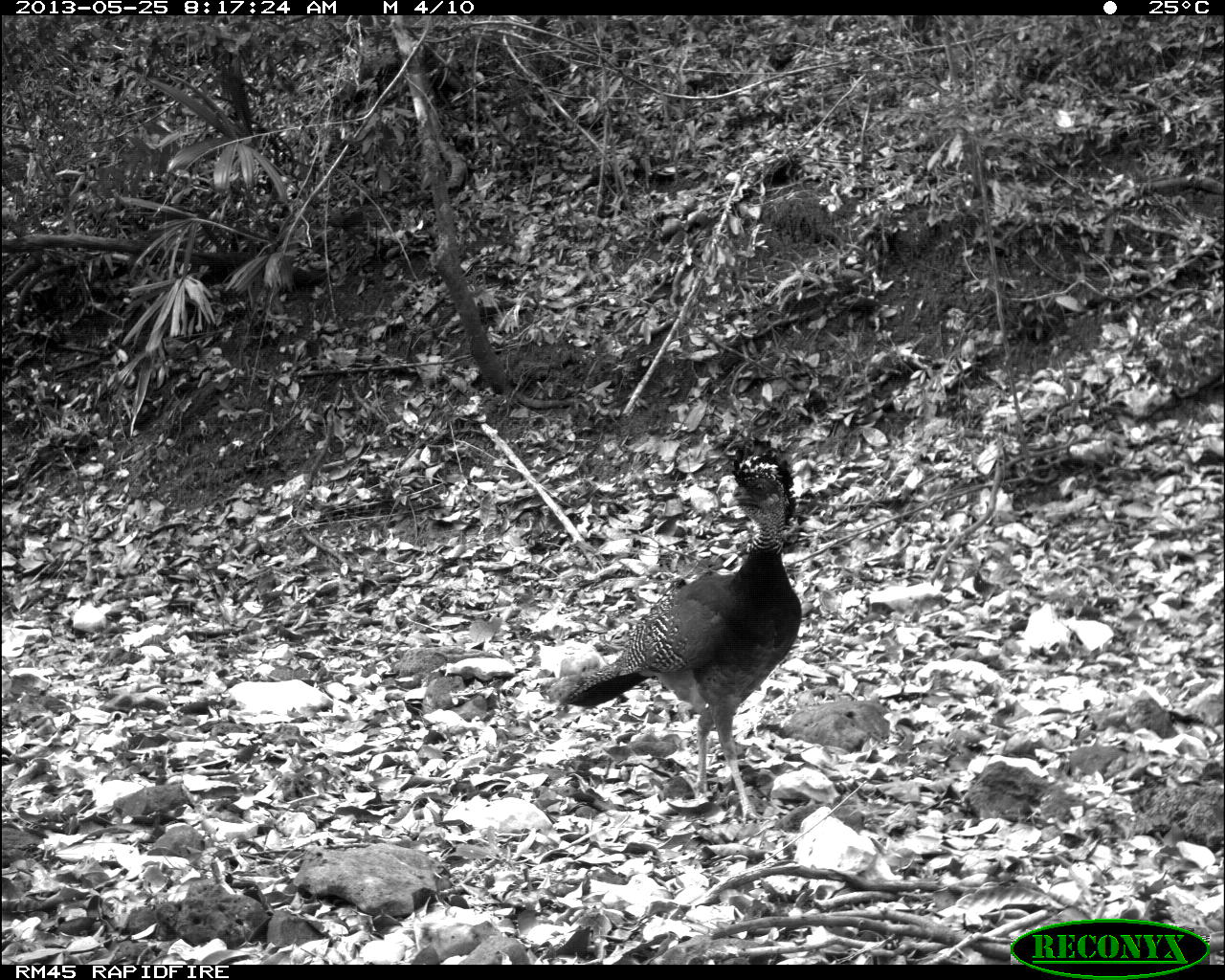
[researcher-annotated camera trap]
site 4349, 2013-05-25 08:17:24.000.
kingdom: Animalia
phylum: Chordata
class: Aves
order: Galliformes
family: Cracidae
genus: Crax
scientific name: Crax rubra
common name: great curassow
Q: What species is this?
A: Crax rubra (great curassow).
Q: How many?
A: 1.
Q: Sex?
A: Female.